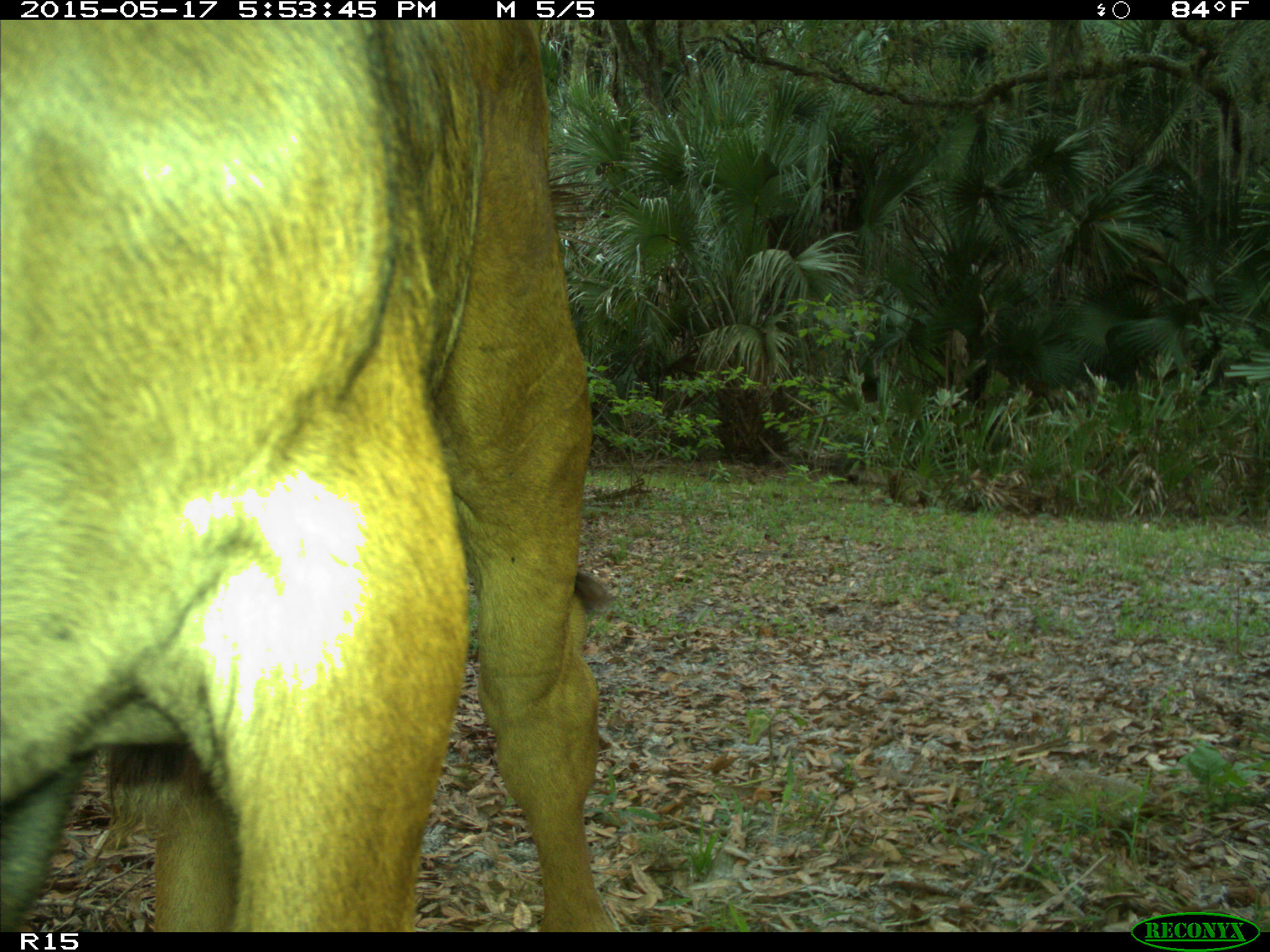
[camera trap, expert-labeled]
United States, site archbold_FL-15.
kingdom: Animalia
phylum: Chordata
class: Mammalia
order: Artiodactyla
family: Bovidae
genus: Bos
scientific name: Bos taurus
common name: domestic cow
Bos taurus (domestic cow).